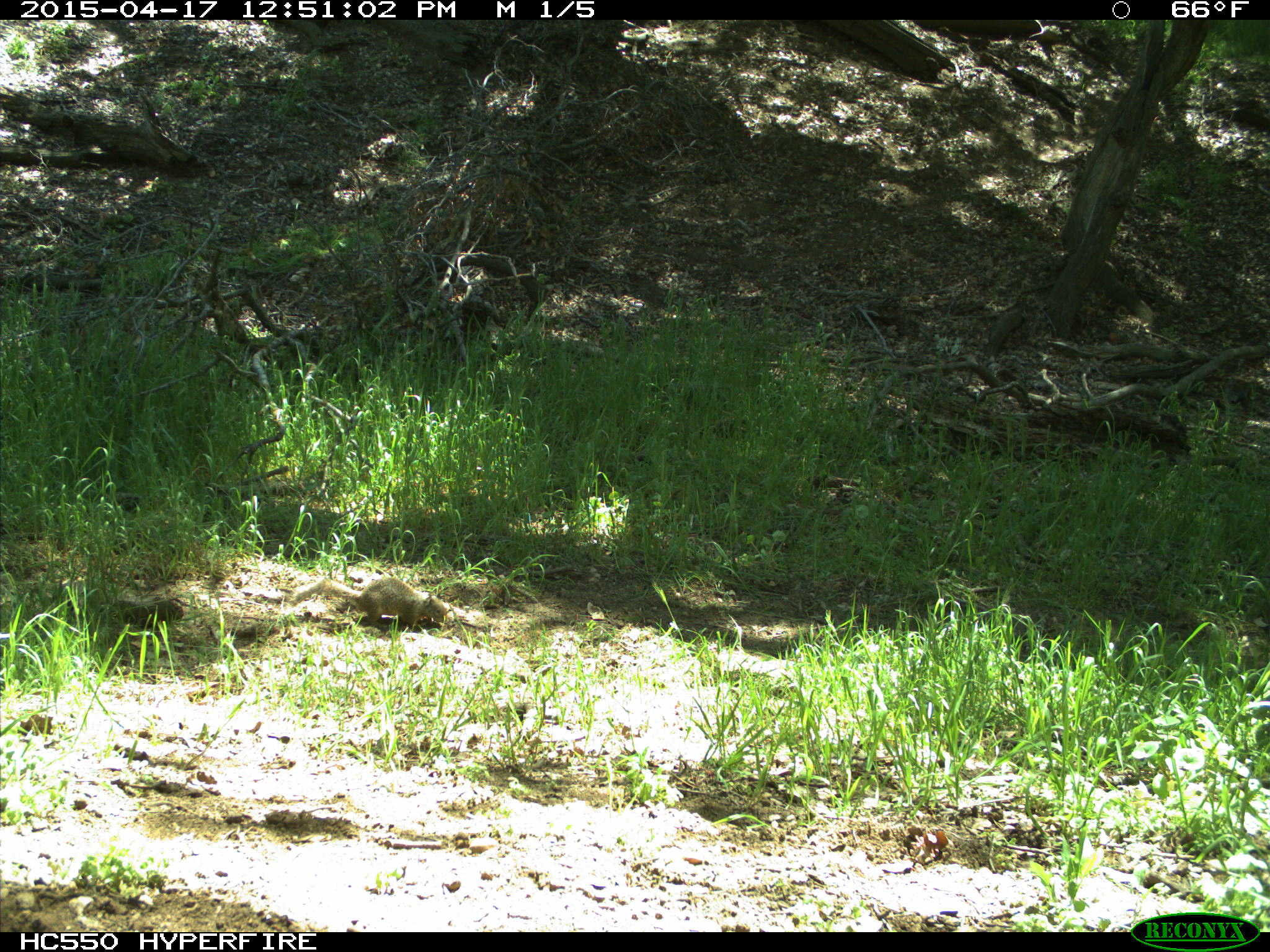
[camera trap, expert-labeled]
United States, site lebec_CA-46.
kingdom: Animalia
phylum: Chordata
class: Mammalia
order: Rodentia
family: Sciuridae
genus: Otospermophilus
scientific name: Otospermophilus beecheyi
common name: california ground squirrel